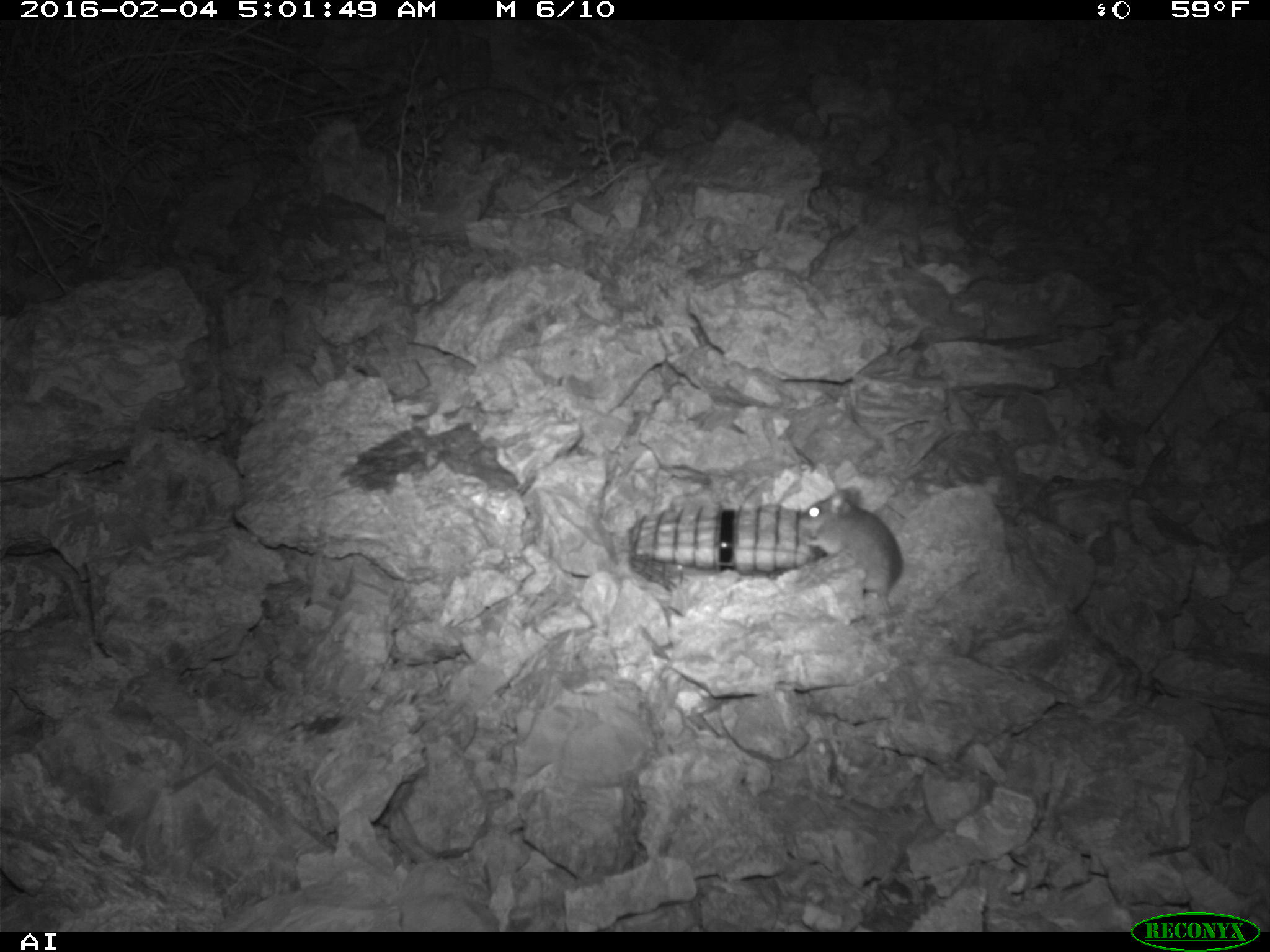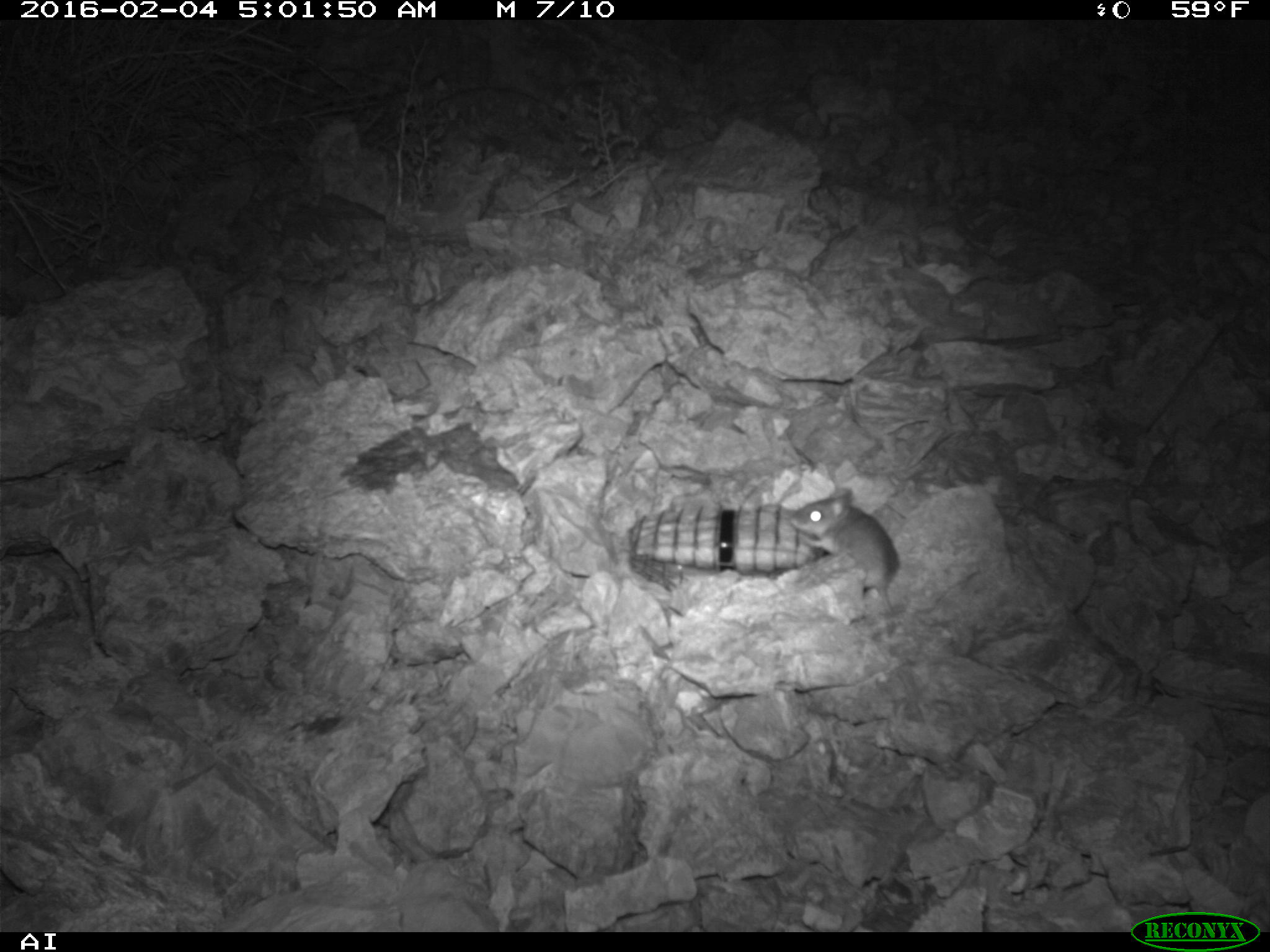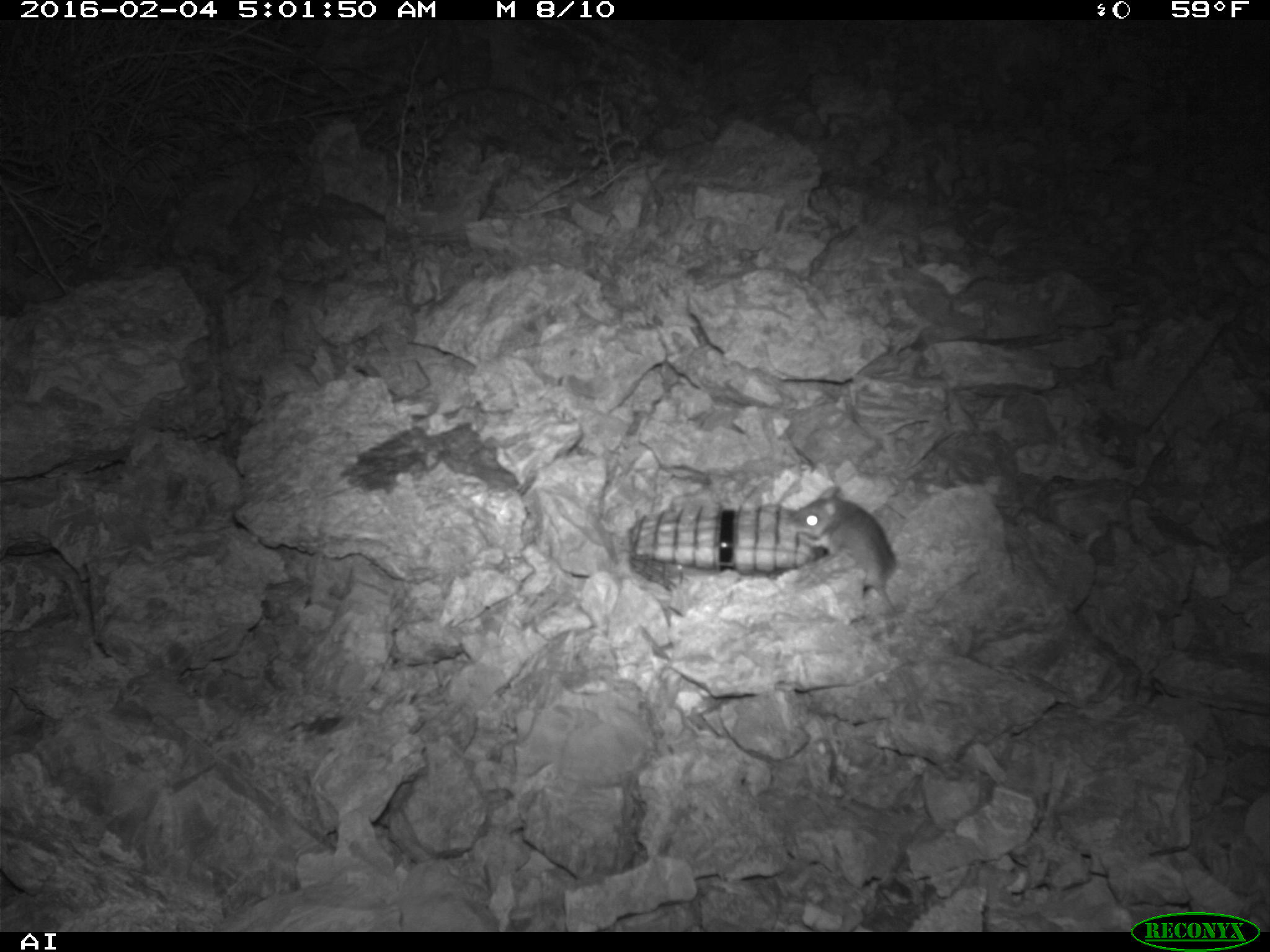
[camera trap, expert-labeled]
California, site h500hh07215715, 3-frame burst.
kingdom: Animalia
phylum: Chordata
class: Mammalia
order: Rodentia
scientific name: Rodentia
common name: rodent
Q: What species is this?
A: Rodent (Rodentia).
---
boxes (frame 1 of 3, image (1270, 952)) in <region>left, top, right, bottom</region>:
rodent: <region>799, 483, 904, 612</region>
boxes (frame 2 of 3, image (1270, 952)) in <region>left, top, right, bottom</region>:
rodent: <region>788, 484, 920, 653</region>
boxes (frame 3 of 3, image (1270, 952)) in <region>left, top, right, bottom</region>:
rodent: <region>782, 485, 896, 616</region>